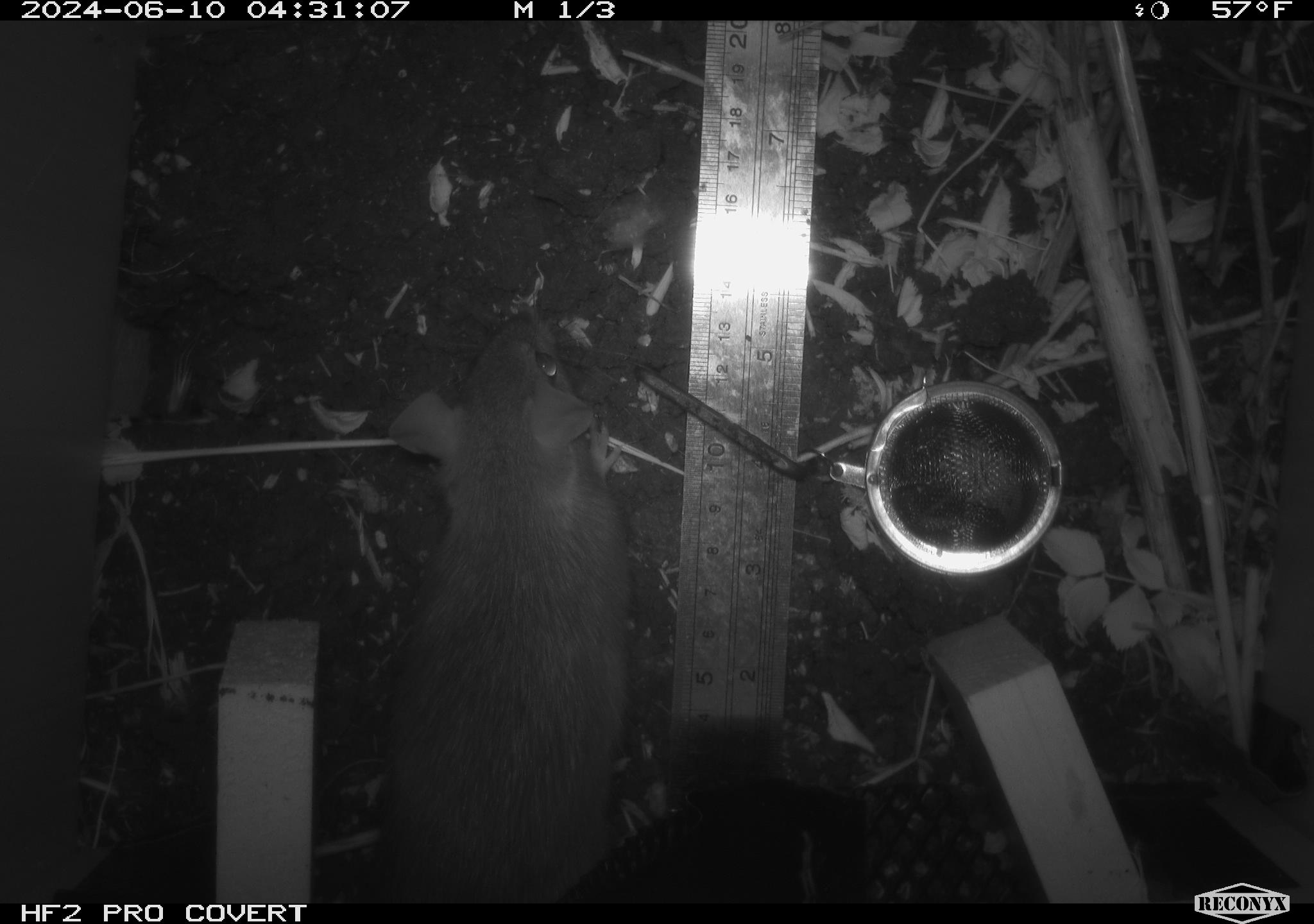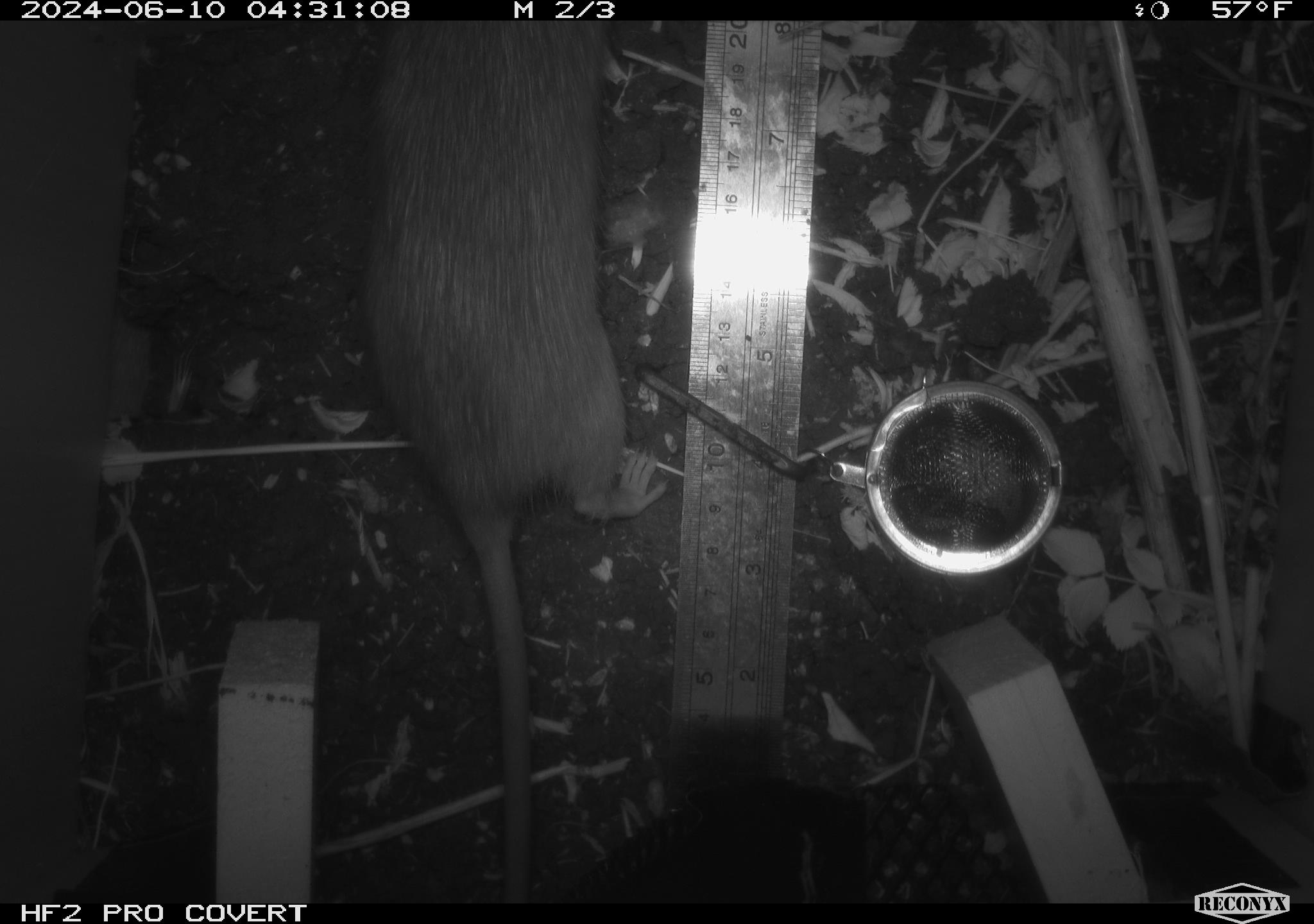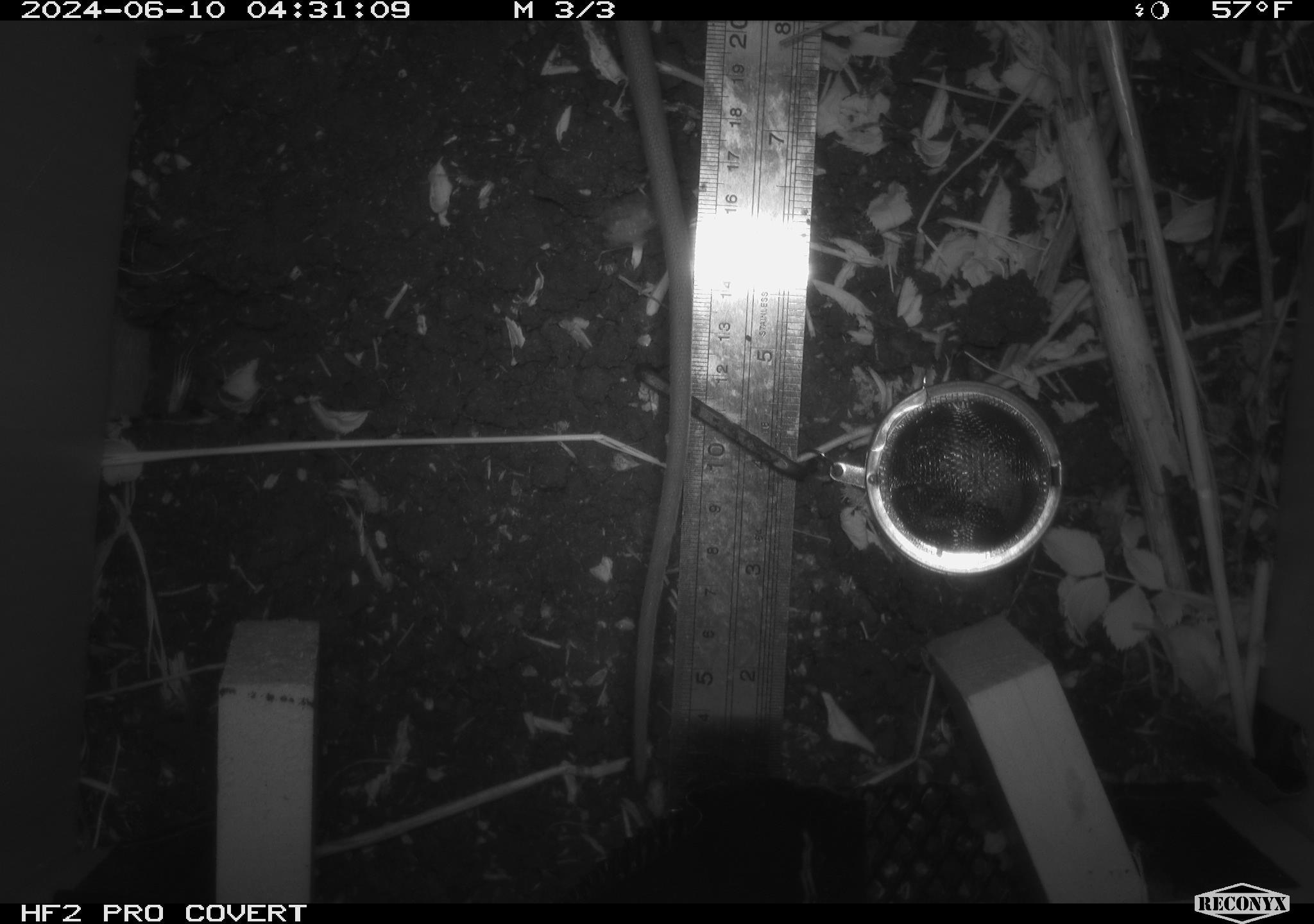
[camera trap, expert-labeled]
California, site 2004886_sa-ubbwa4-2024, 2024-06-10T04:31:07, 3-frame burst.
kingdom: Animalia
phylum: Chordata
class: Mammalia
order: Rodentia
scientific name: Rodentia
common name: woodrat or rat or mouse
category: woodrat or rat or mouse species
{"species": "woodrat or rat or mouse species (woodrat or rat or mouse) (Rodentia)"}